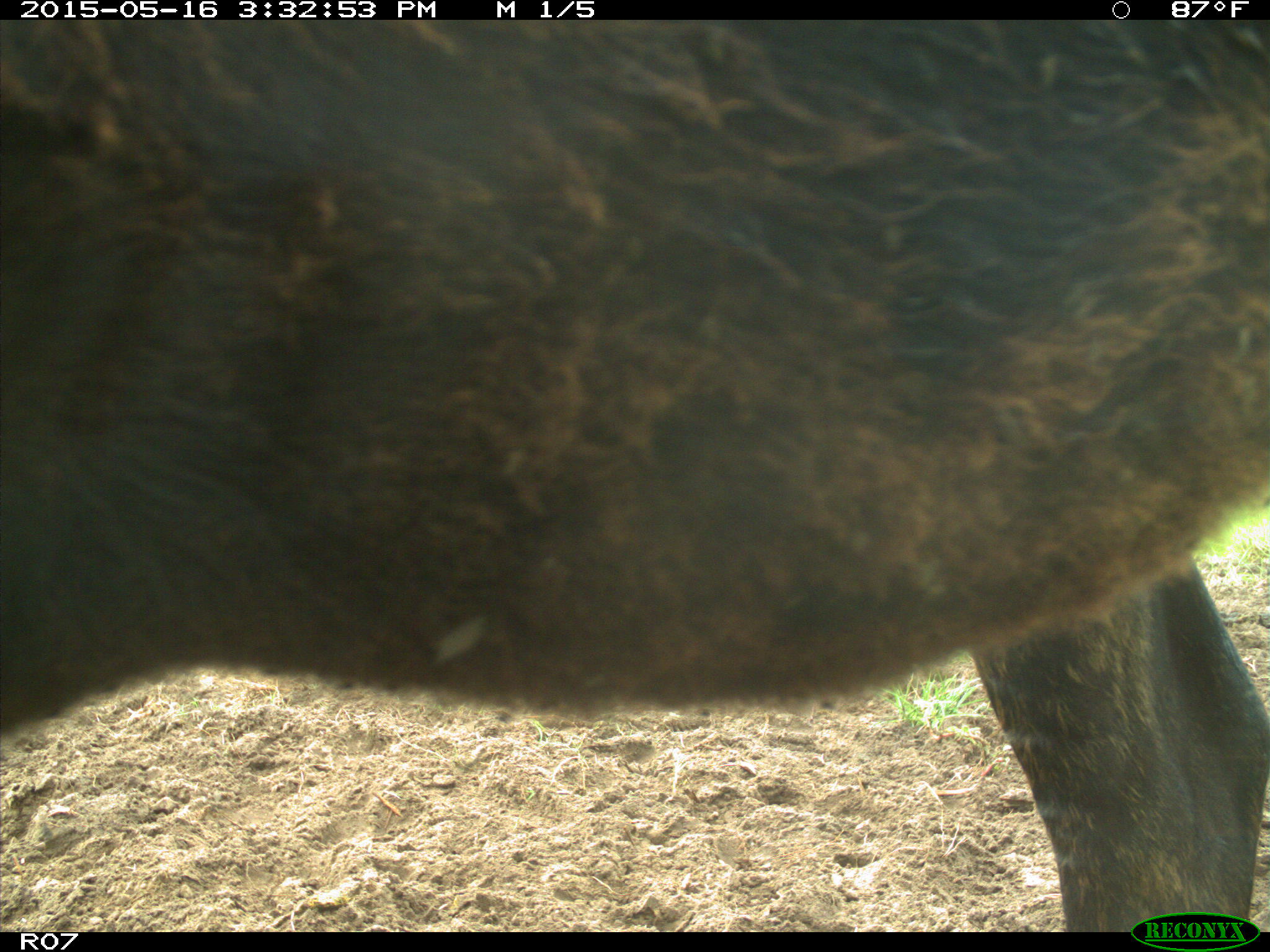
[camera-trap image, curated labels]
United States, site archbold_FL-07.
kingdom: Animalia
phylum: Chordata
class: Mammalia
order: Artiodactyla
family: Bovidae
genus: Bos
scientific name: Bos taurus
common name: domestic cow